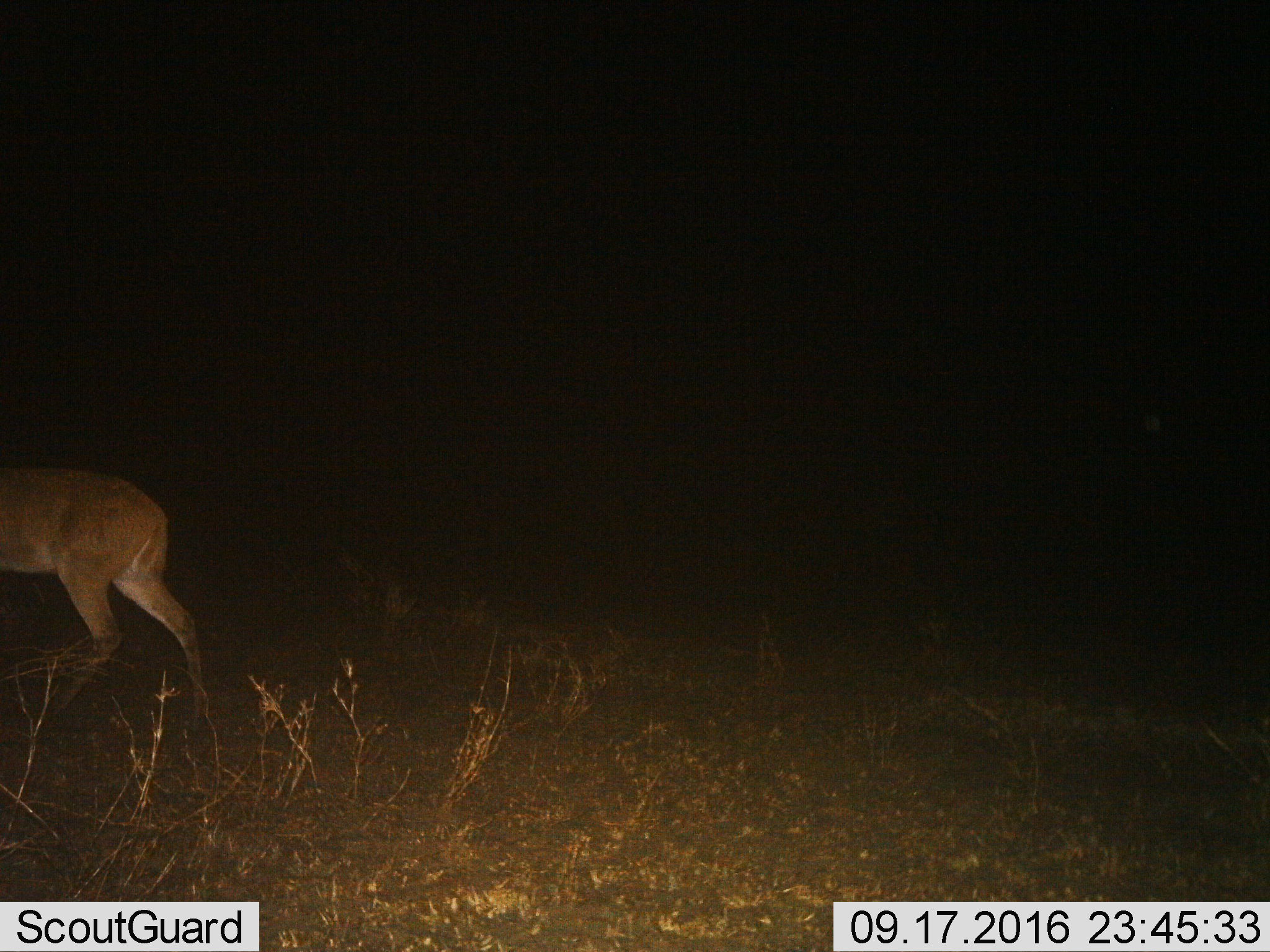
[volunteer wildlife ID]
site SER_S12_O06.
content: unidentified animal